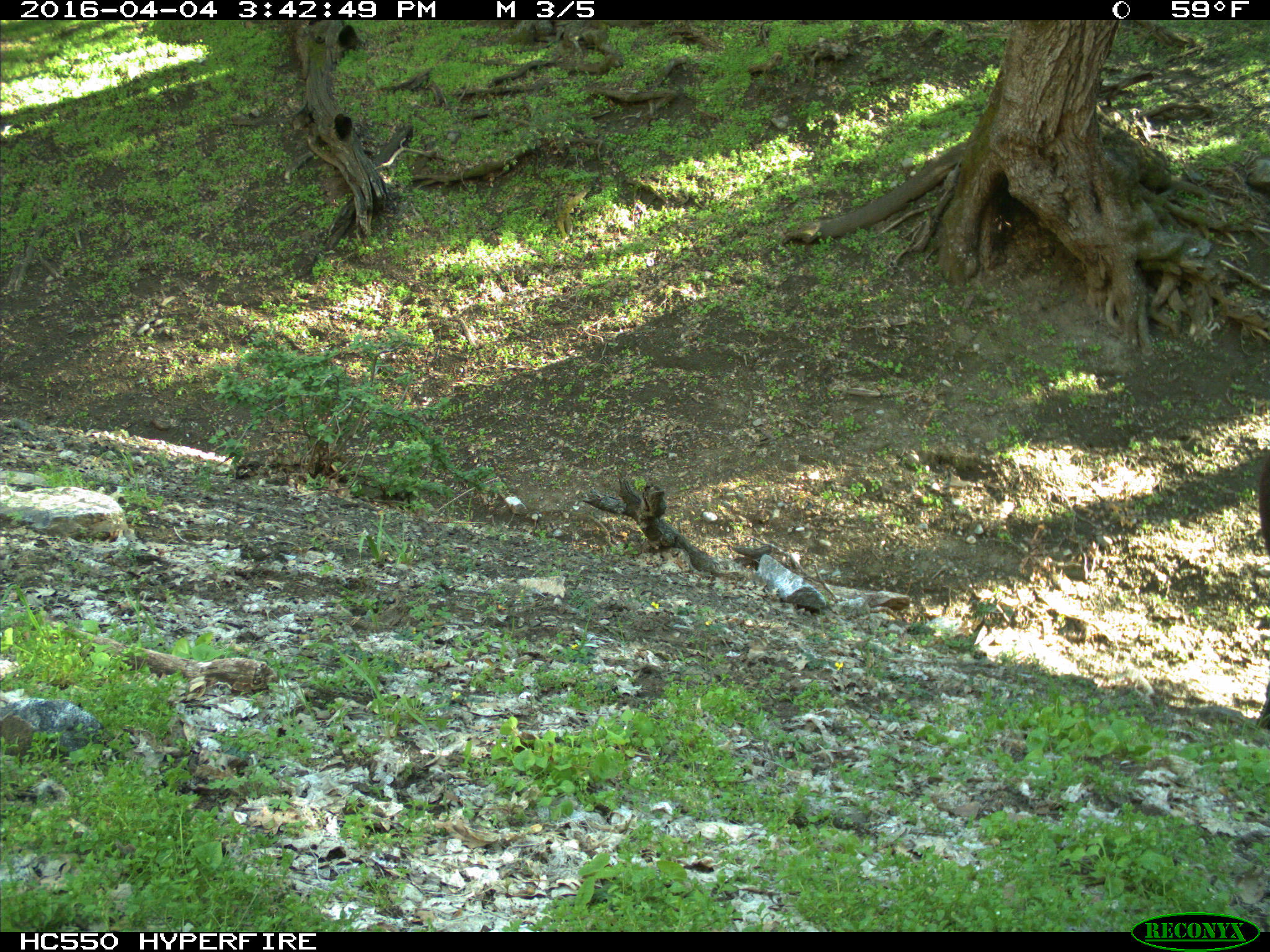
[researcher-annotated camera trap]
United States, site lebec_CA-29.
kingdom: Animalia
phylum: Chordata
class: Mammalia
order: Artiodactyla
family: Bovidae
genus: Bos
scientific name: Bos taurus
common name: domestic cow